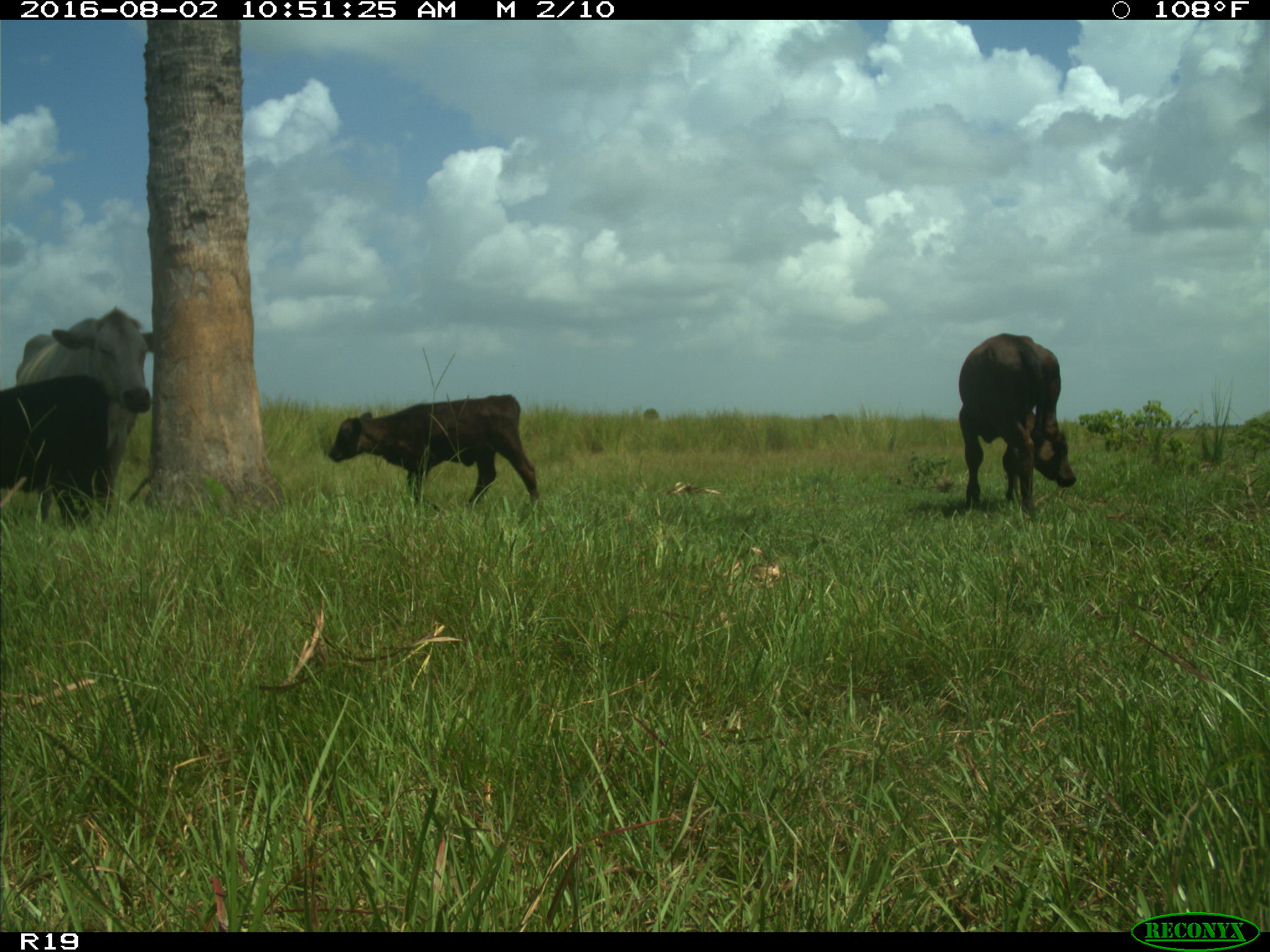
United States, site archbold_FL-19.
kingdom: Animalia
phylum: Chordata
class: Mammalia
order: Artiodactyla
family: Bovidae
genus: Bos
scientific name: Bos taurus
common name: domestic cow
Bos taurus (domestic cow).